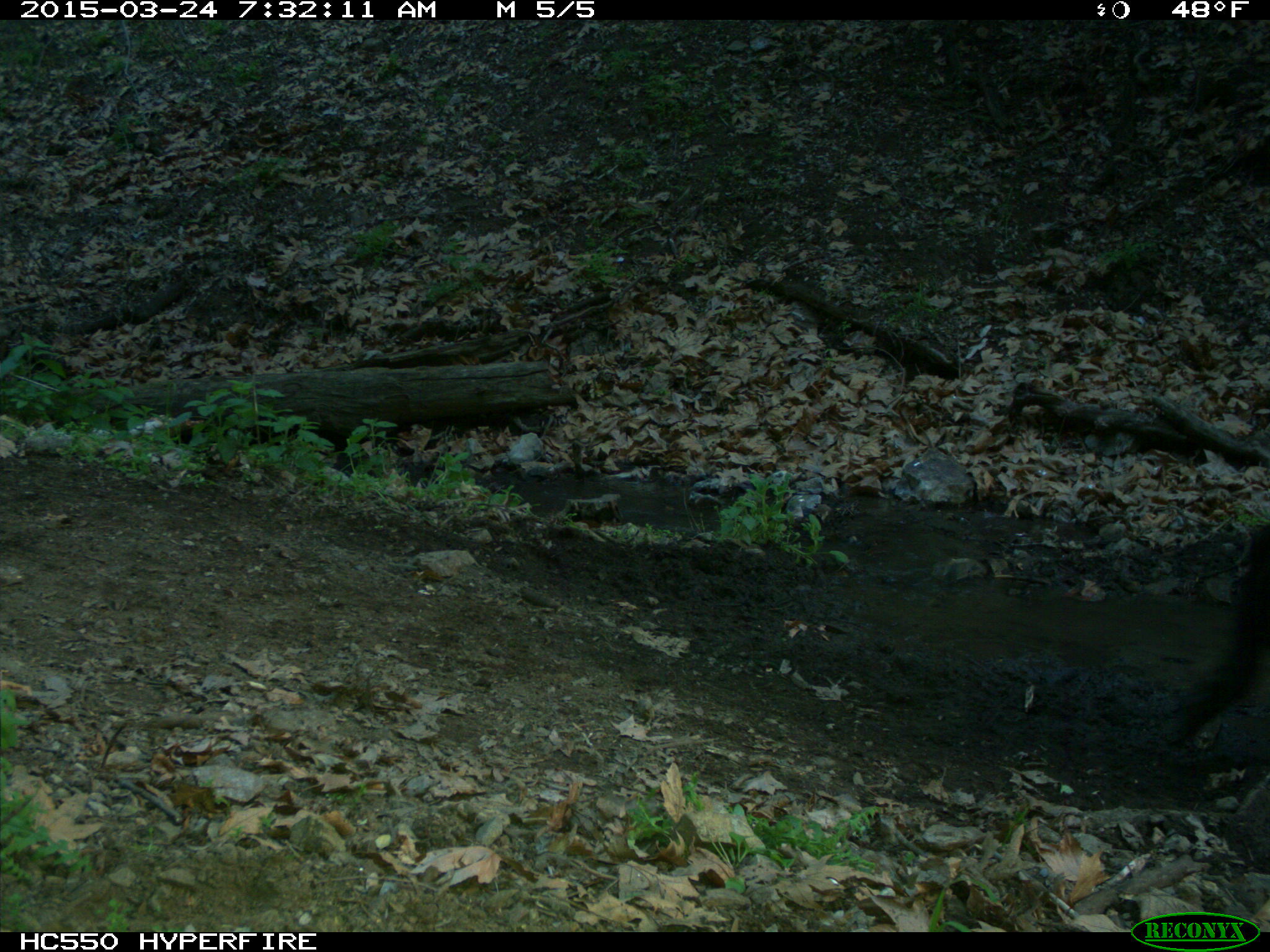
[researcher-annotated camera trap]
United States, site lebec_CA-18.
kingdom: Animalia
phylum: Chordata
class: Mammalia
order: Artiodactyla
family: Bovidae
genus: Bos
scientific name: Bos taurus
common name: domestic cow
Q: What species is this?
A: Bos taurus (domestic cow).